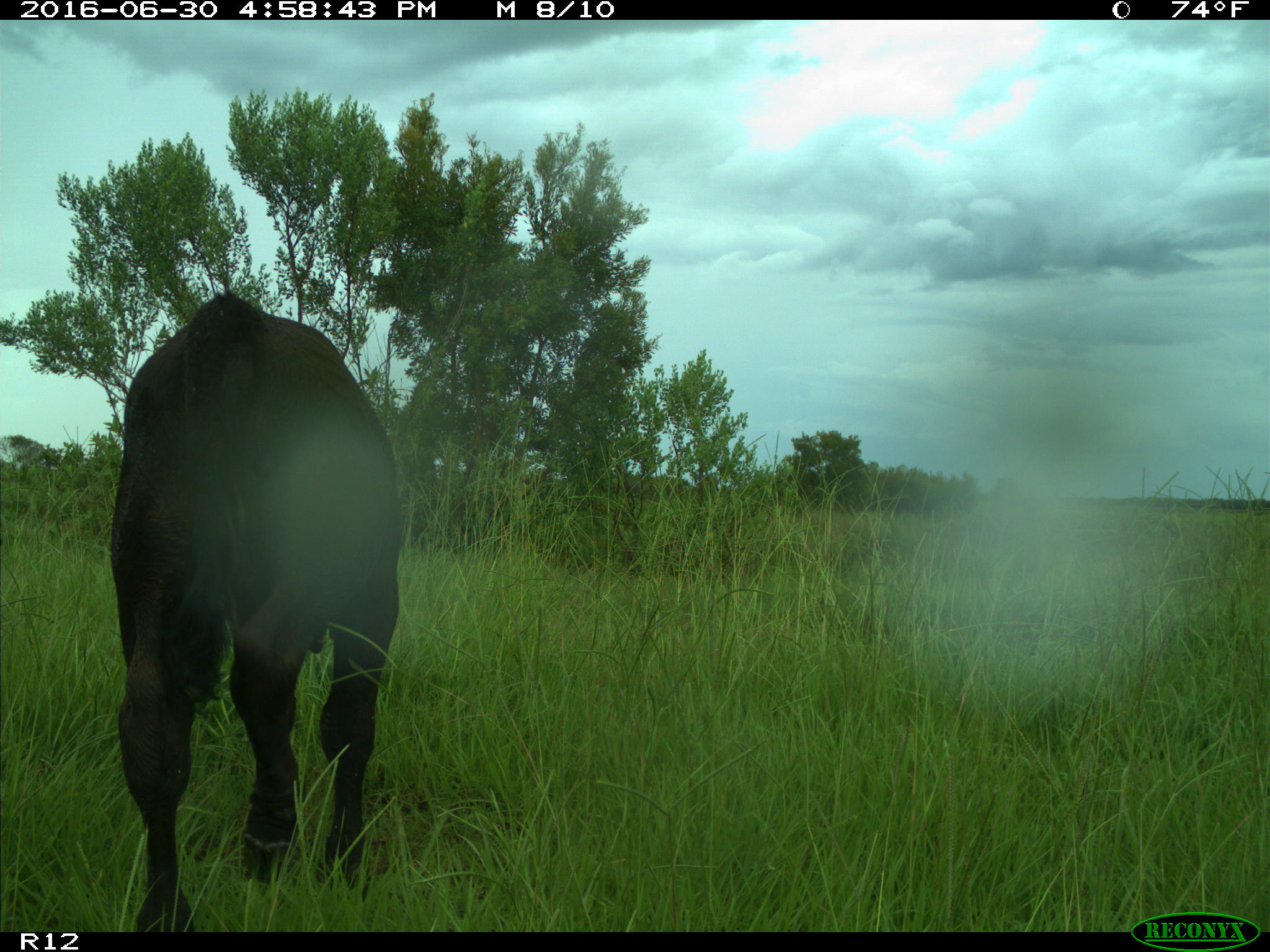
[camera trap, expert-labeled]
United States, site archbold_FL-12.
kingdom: Animalia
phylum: Chordata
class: Mammalia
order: Artiodactyla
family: Bovidae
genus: Bos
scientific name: Bos taurus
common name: domestic cow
Bos taurus (domestic cow).